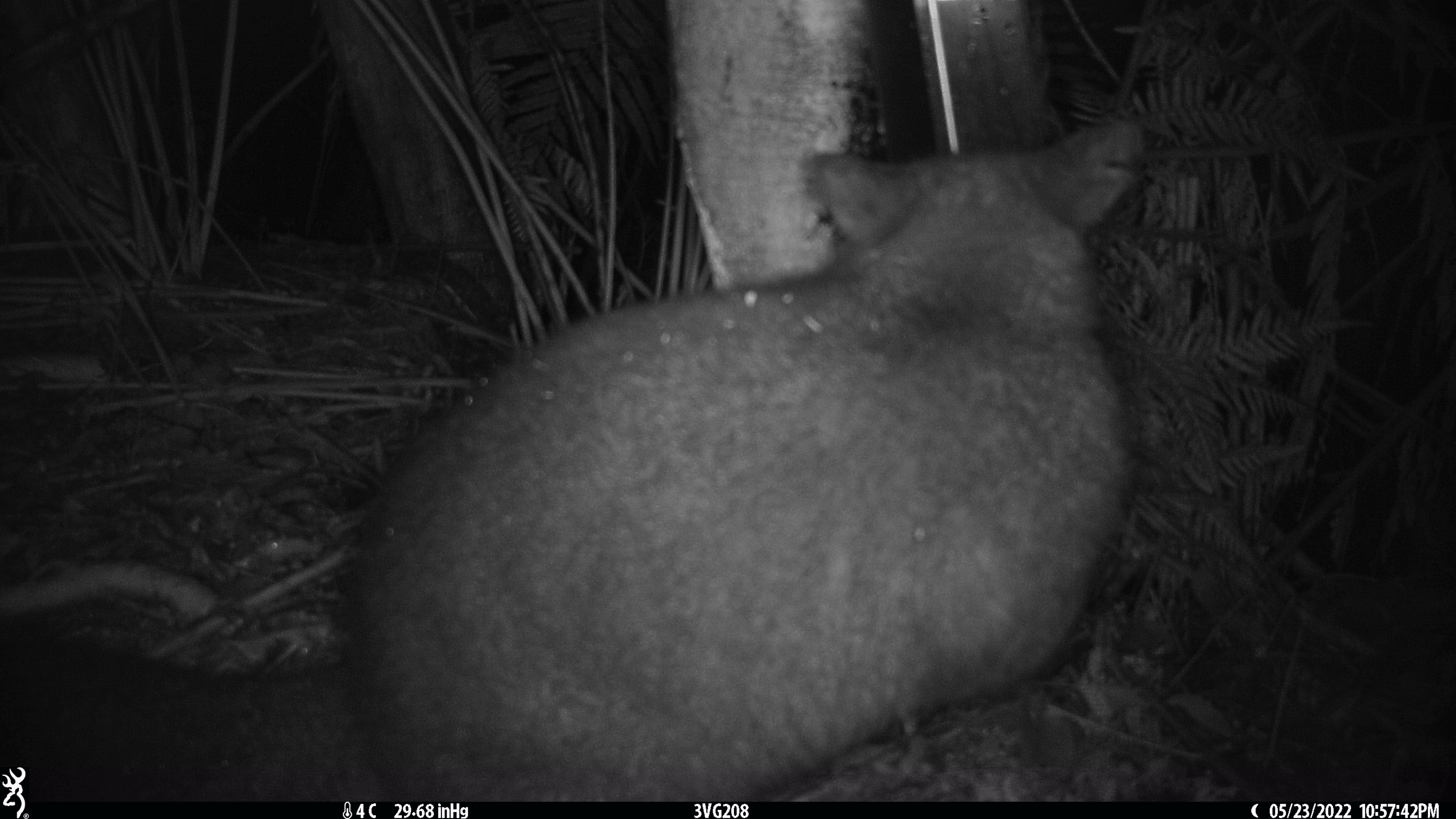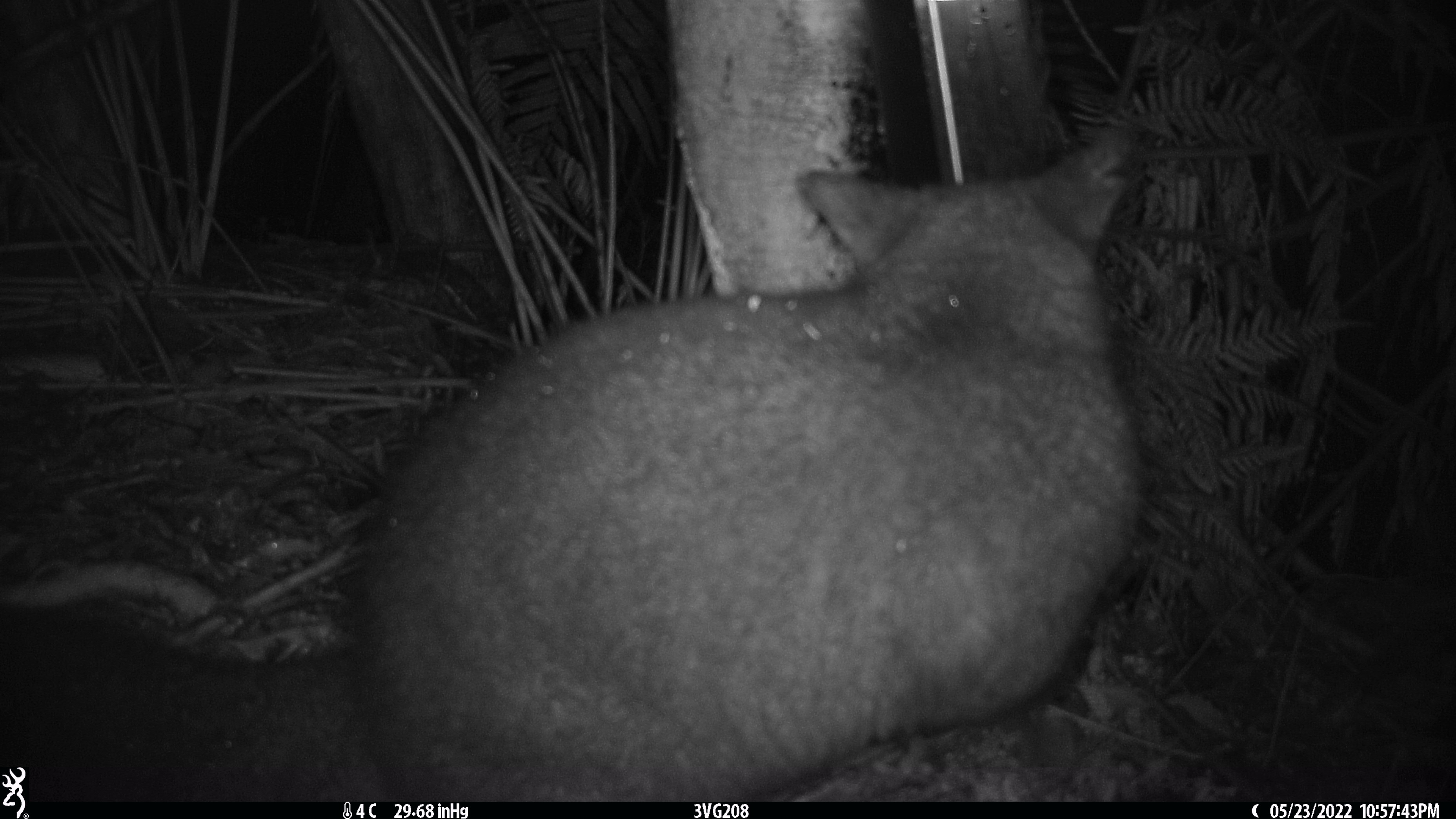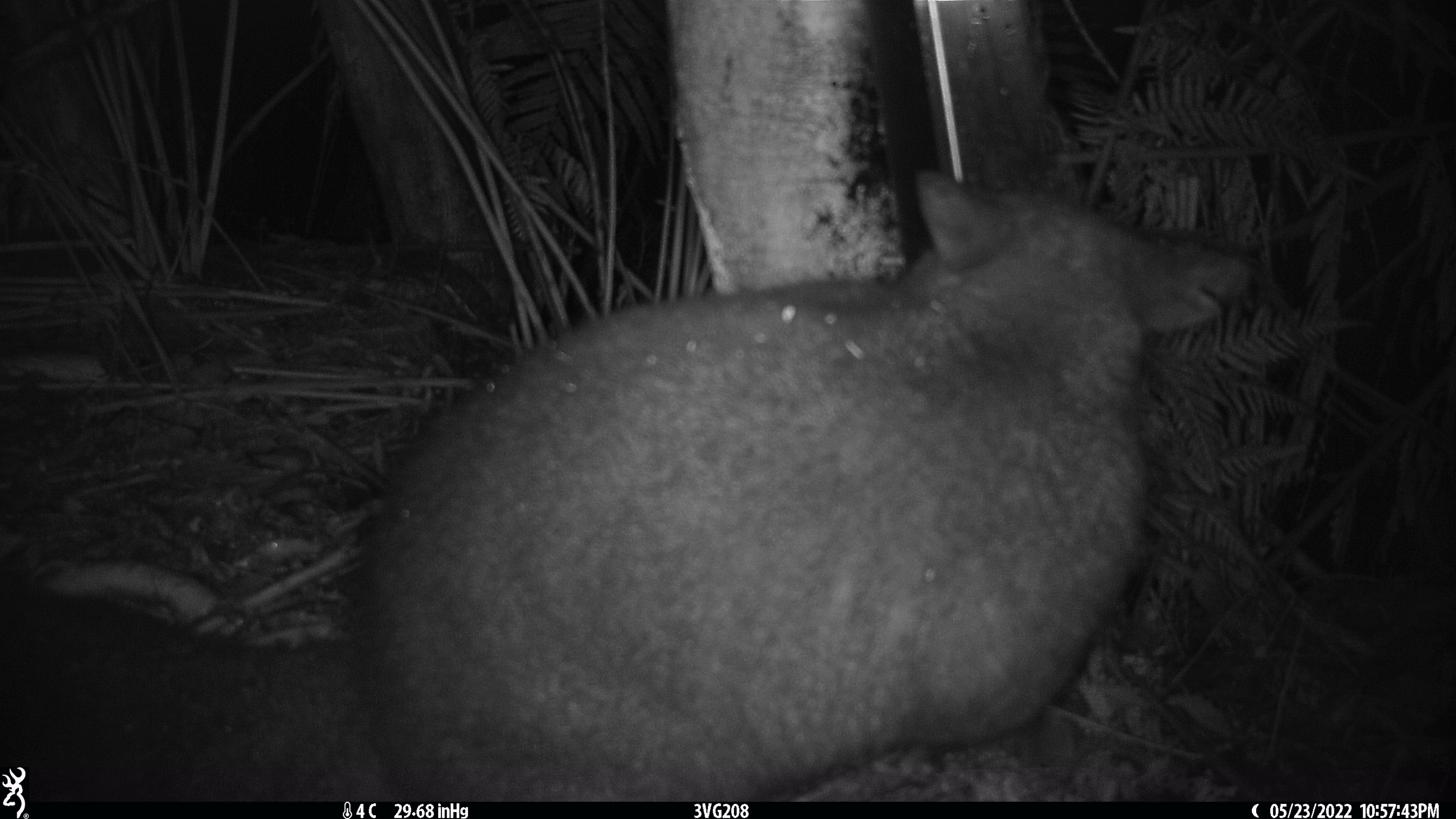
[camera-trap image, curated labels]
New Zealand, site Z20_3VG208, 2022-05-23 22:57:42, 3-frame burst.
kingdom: Animalia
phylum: Chordata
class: Mammalia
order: Diprotodontia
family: Phalangeridae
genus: Trichosurus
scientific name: Trichosurus vulpecula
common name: common brushtail possum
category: possum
Possum (common brushtail possum) (Trichosurus vulpecula).